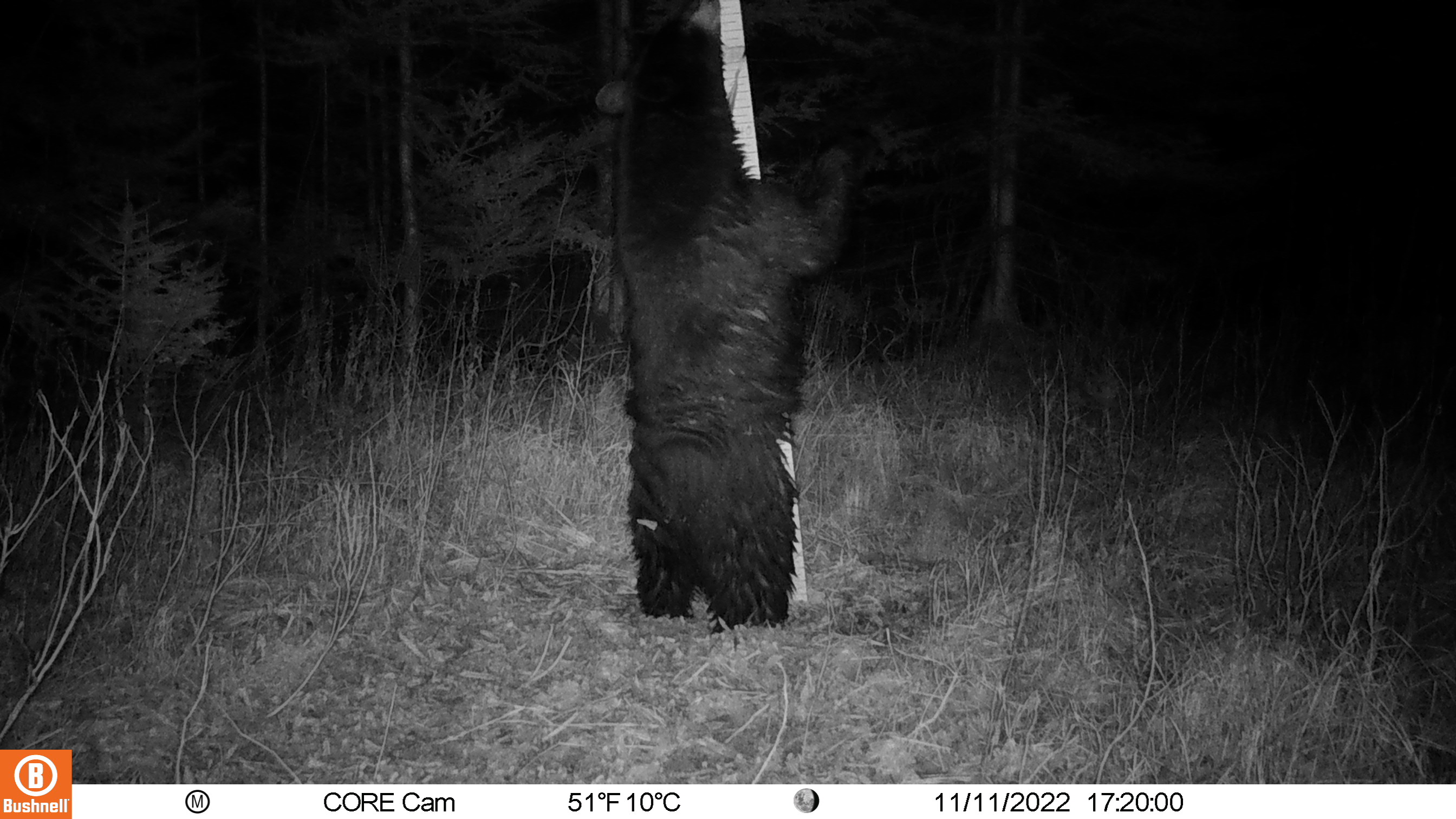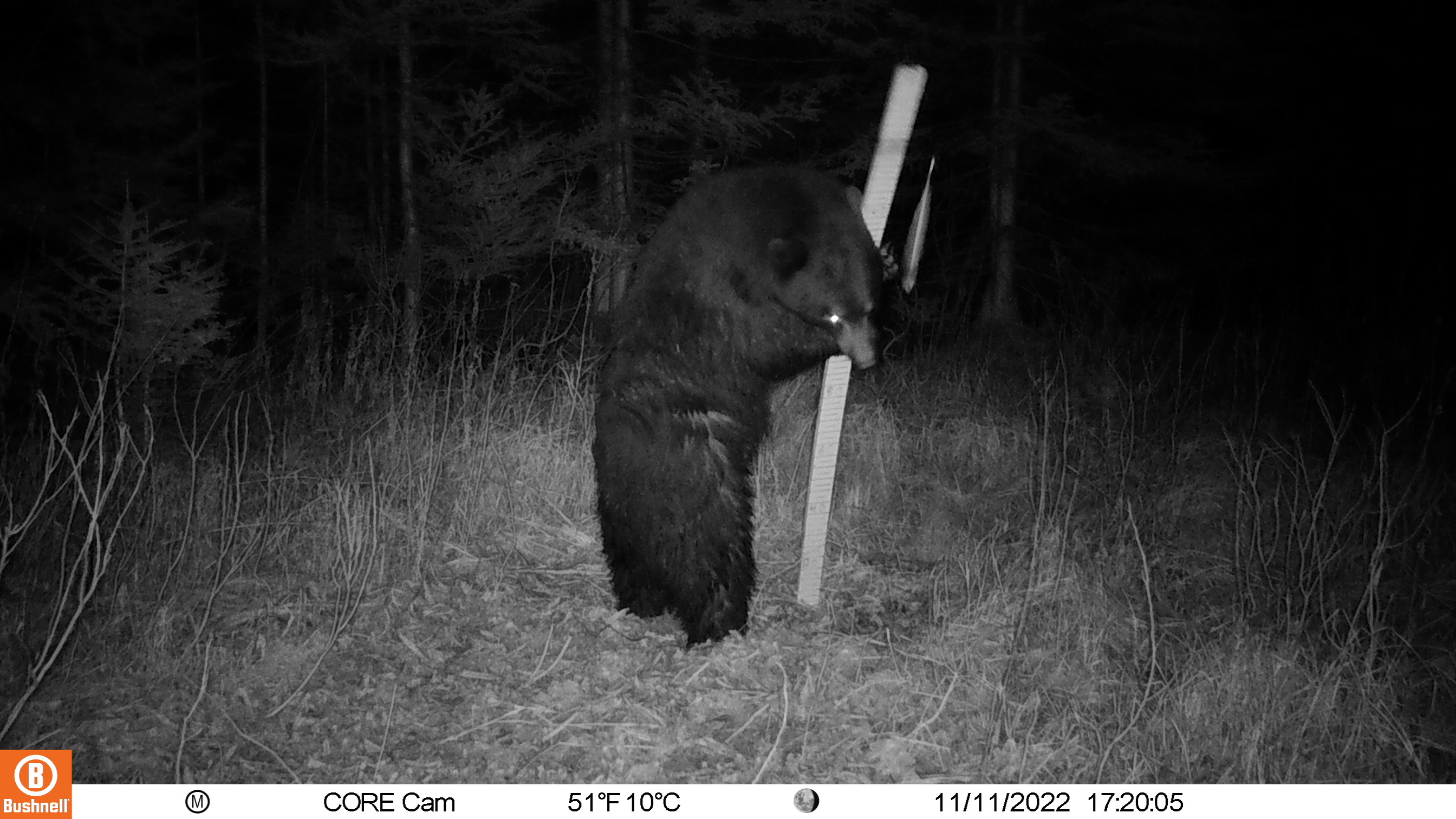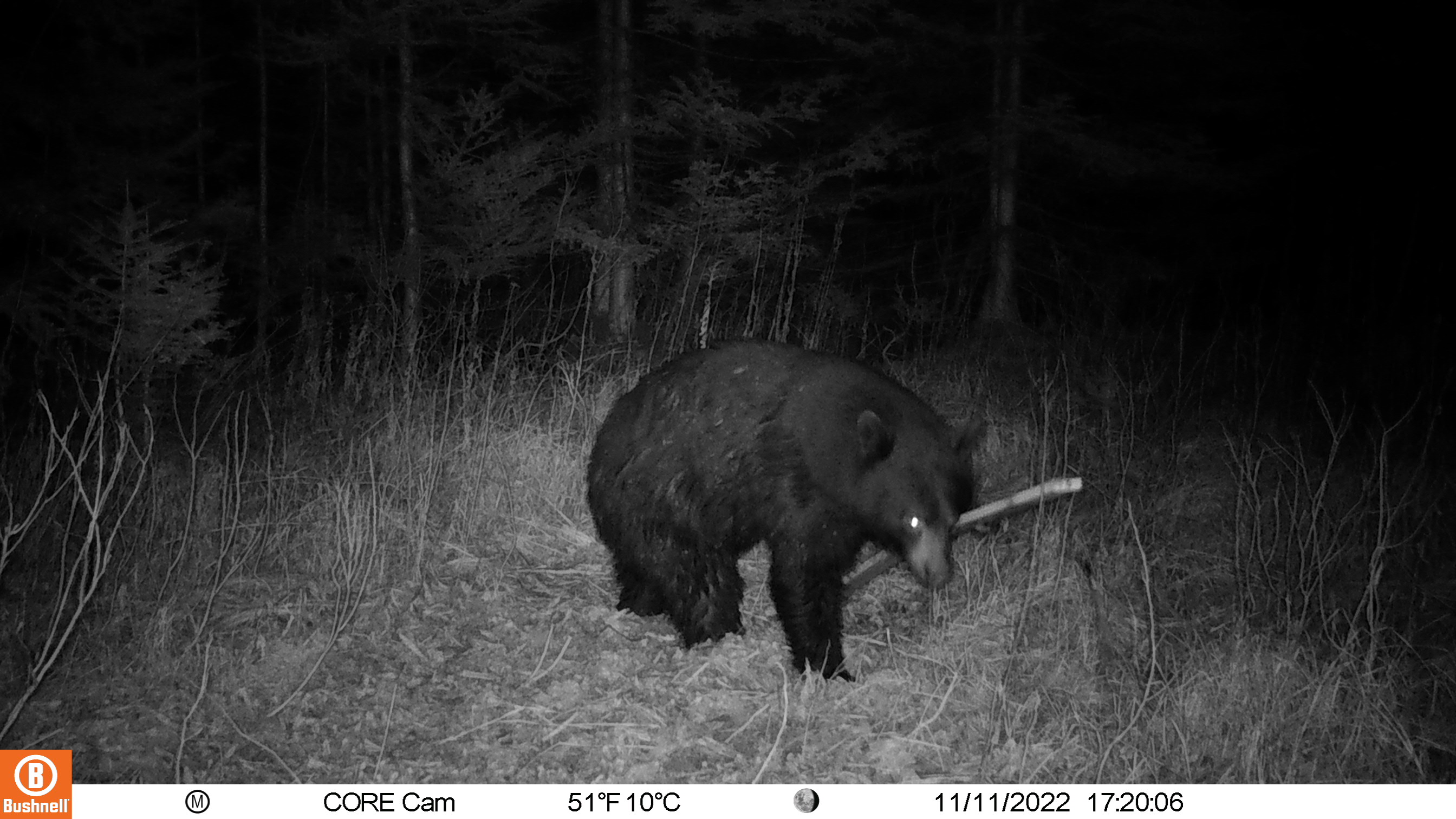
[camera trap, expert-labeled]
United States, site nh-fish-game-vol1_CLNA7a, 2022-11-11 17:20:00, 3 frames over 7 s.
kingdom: Animalia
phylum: Chordata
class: Mammalia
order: Carnivora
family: Ursidae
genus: Ursus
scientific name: Ursus americanus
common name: black bear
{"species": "black bear (Ursus americanus)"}